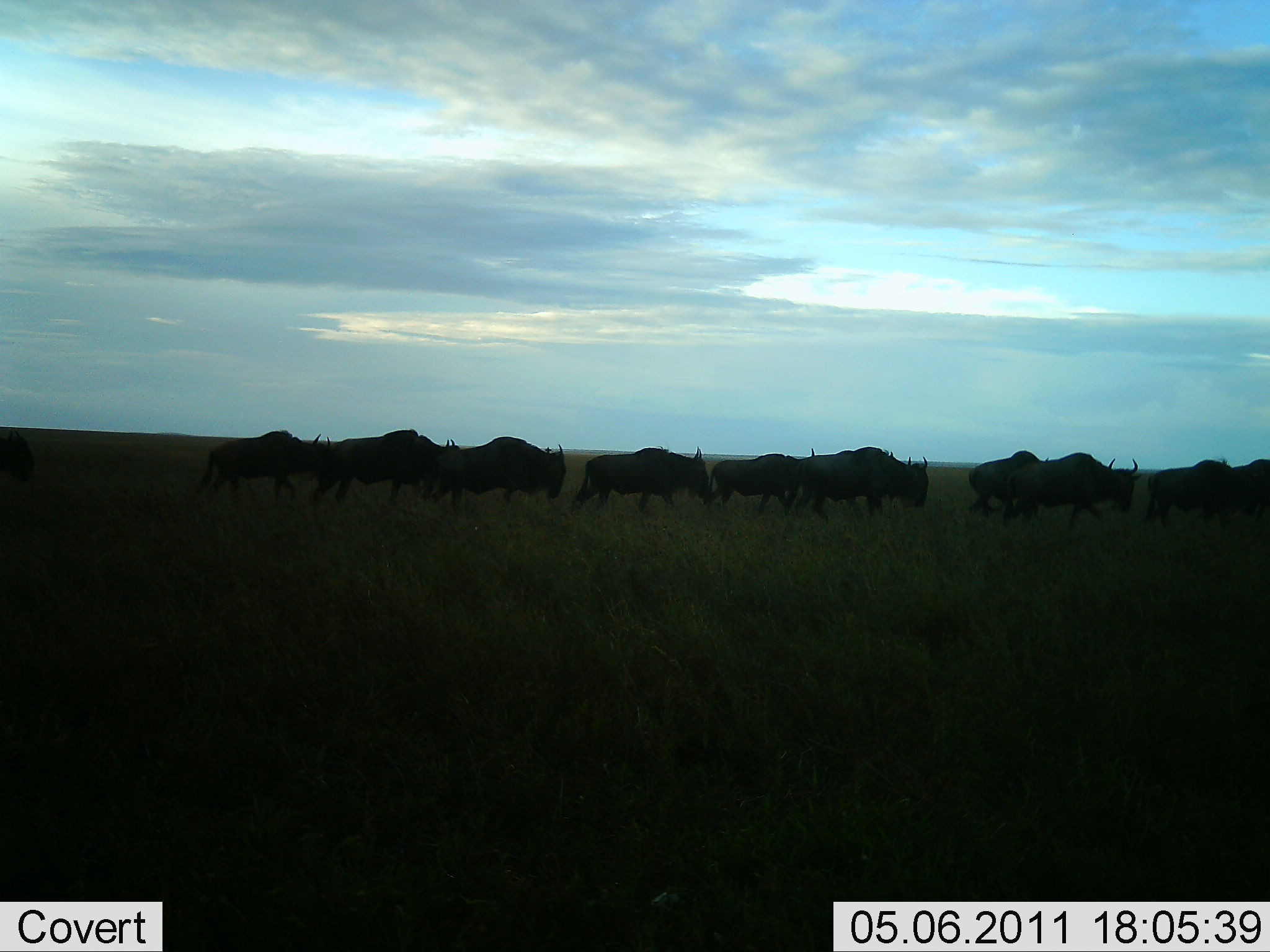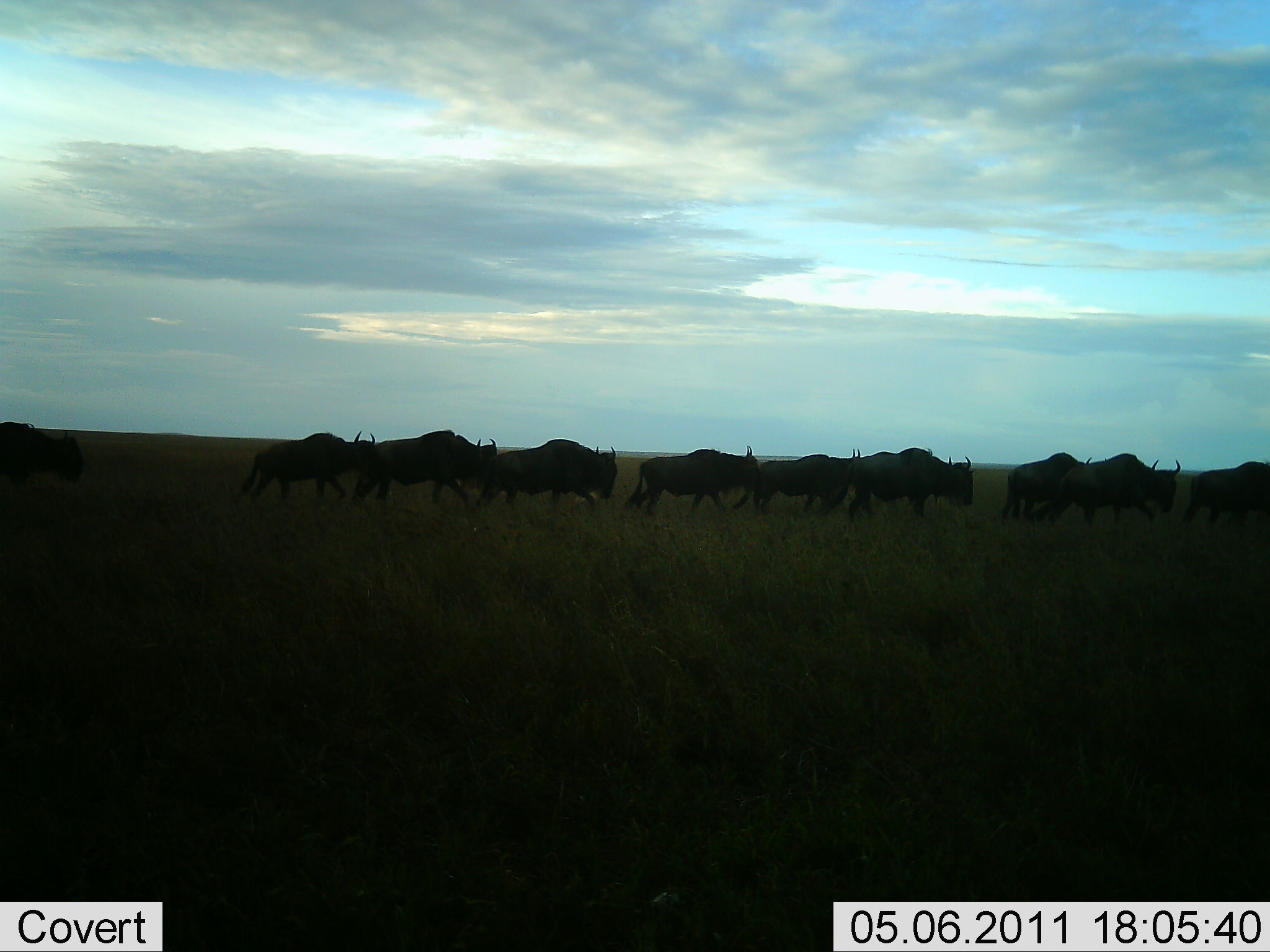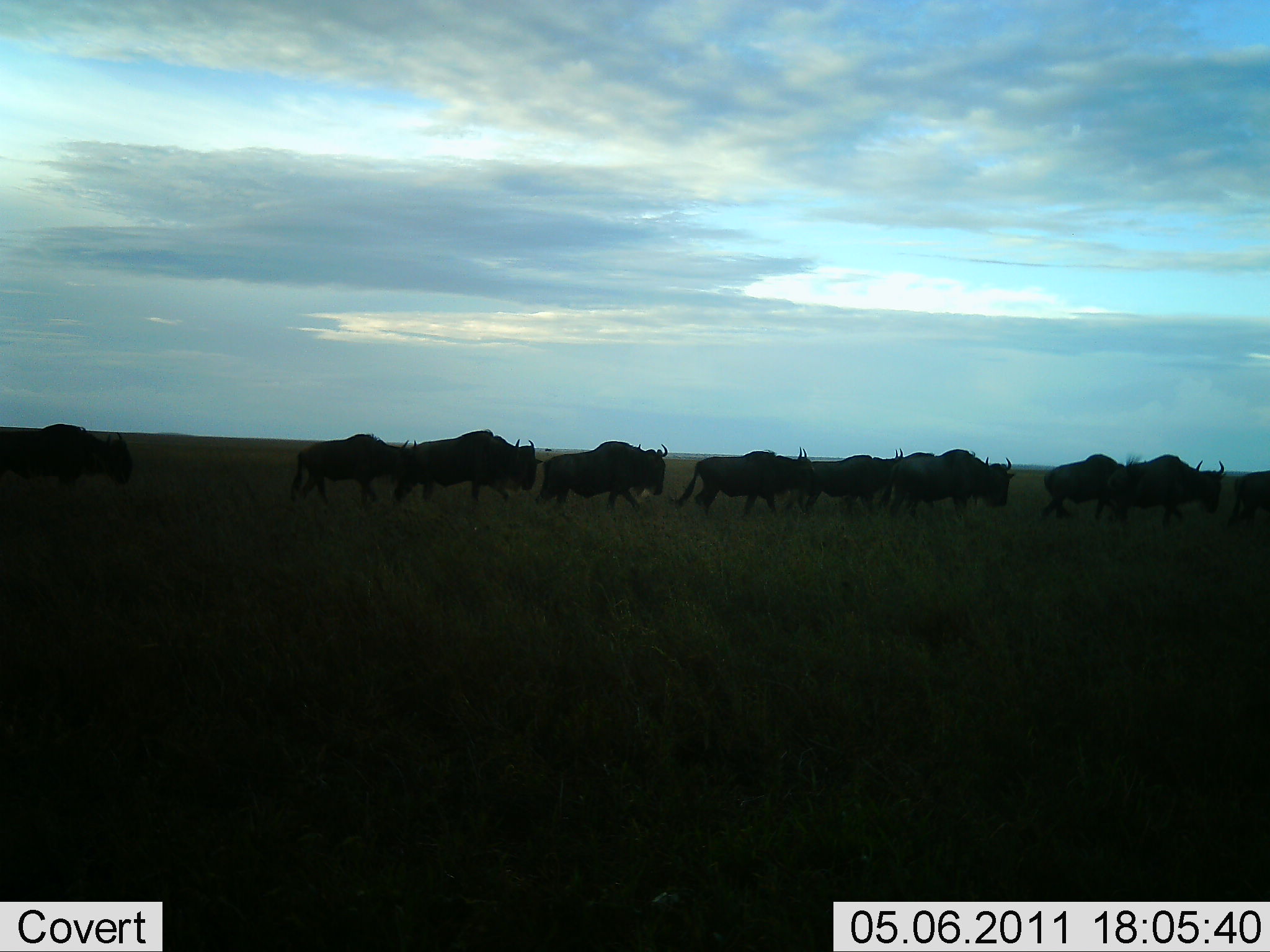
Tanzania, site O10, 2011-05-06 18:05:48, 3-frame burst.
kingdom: Animalia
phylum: Chordata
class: Mammalia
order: Artiodactyla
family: Bovidae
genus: Connochaetes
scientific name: Connochaetes taurinus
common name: blue wildebeest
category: wildebeest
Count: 11-50.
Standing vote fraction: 8%.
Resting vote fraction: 0%.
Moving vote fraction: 92%.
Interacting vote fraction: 0%.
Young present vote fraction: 0%.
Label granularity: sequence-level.